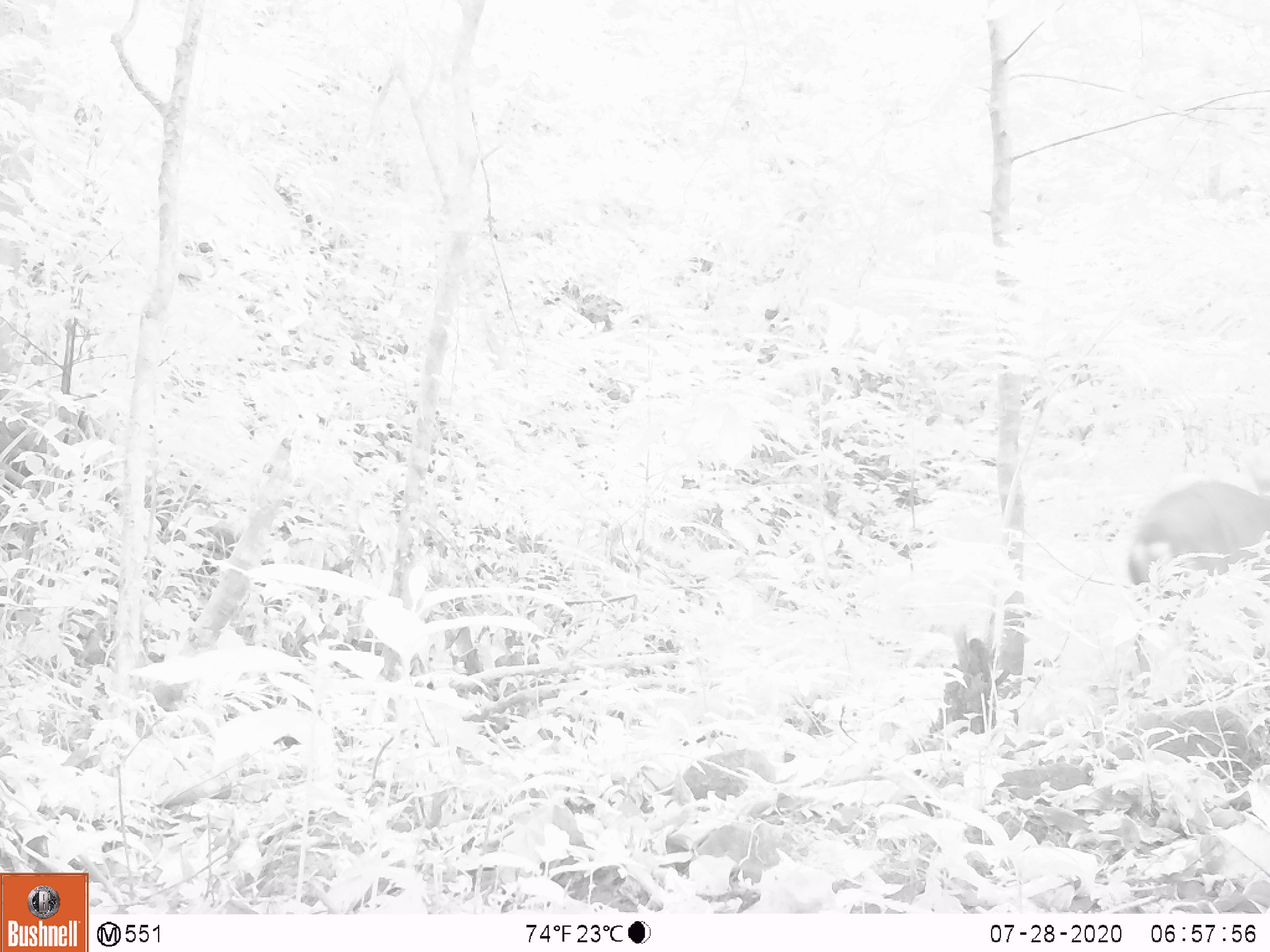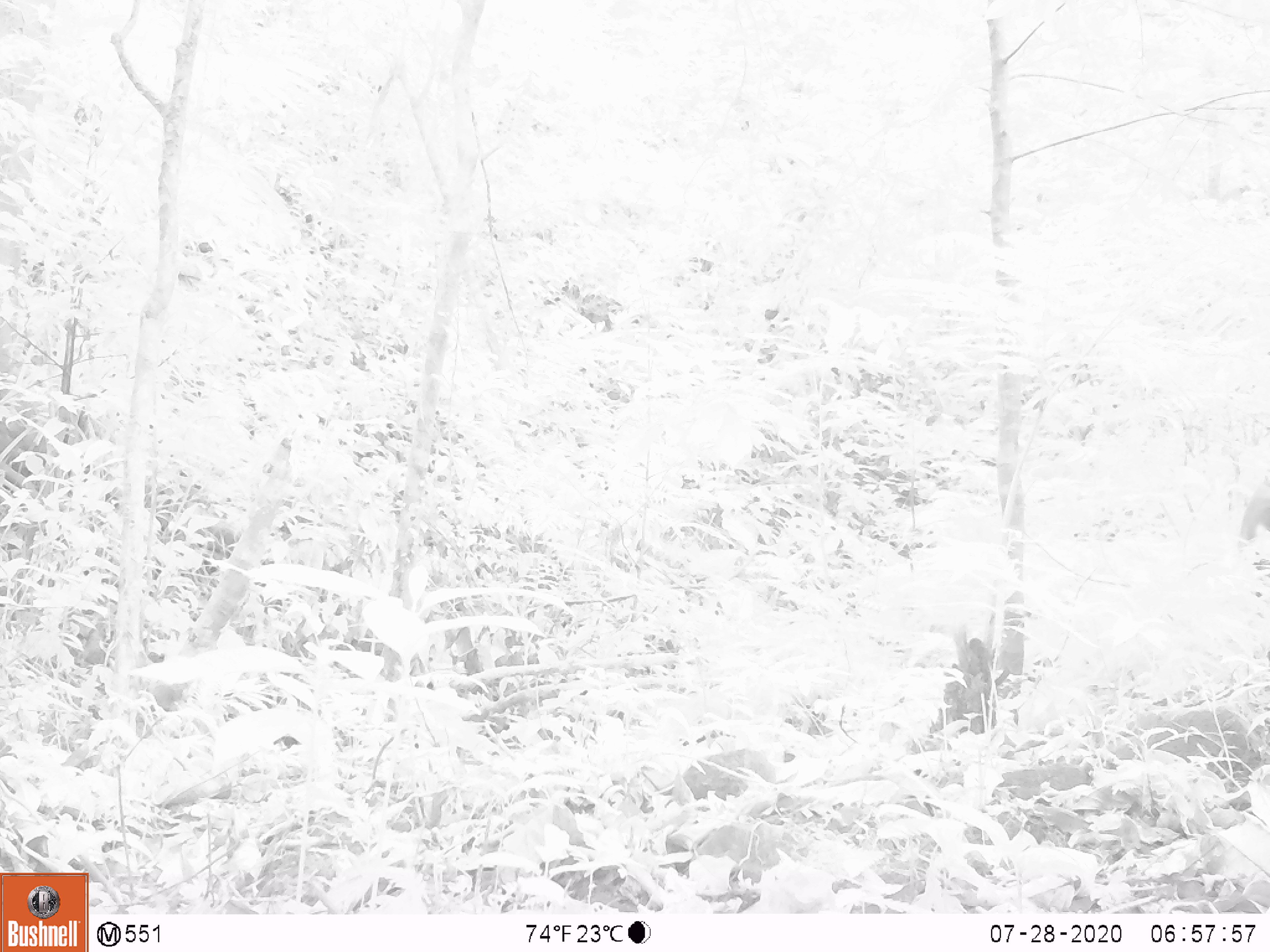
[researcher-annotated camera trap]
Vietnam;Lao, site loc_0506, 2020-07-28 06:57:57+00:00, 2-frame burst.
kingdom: Animalia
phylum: Chordata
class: Mammalia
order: Artiodactyla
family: Cervidae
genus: Muntiacus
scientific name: Muntiacus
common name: muntjacs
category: unidentified muntjac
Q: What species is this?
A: Unidentified muntjac (muntjacs) (Muntiacus).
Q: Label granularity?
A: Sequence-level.